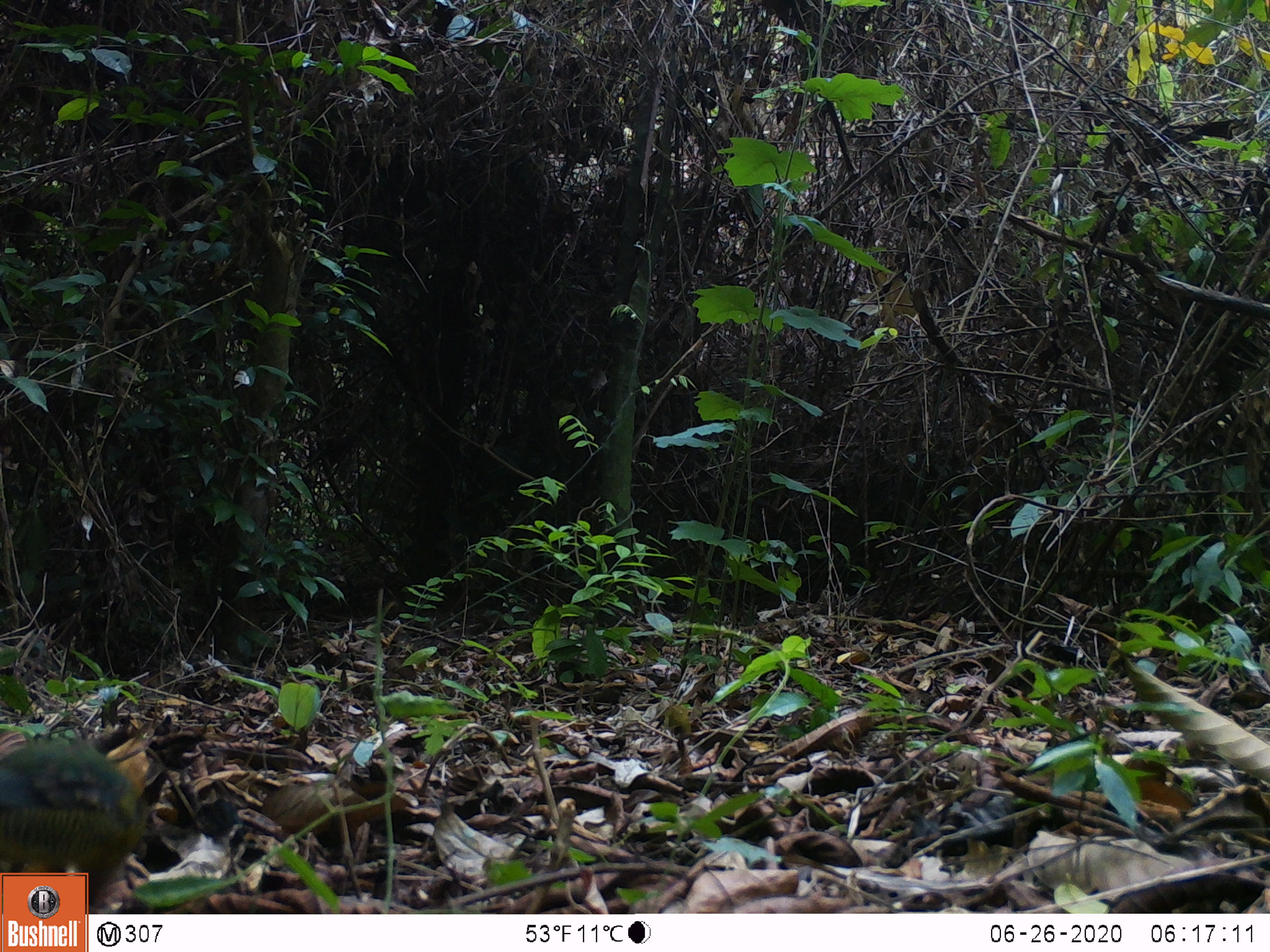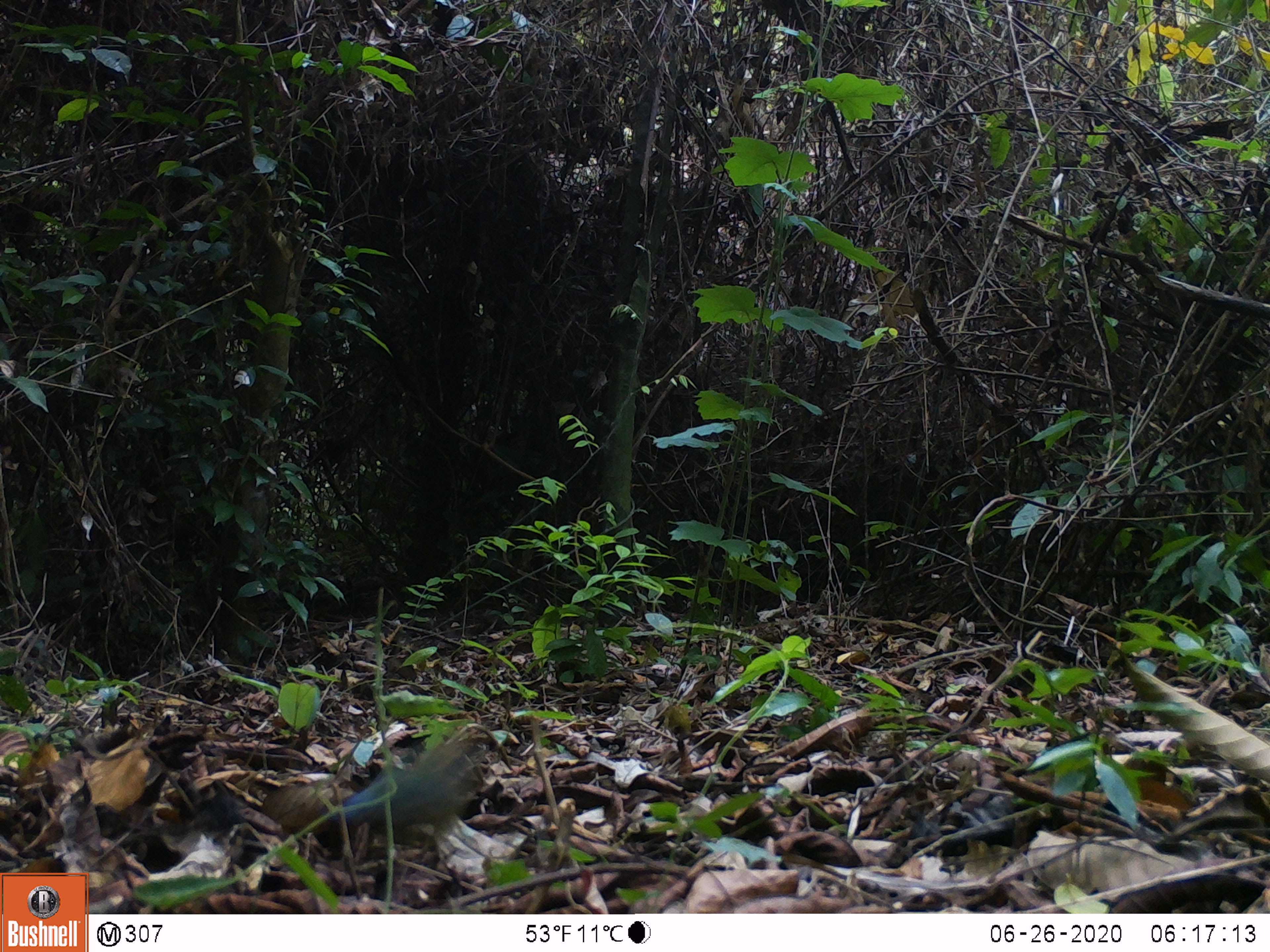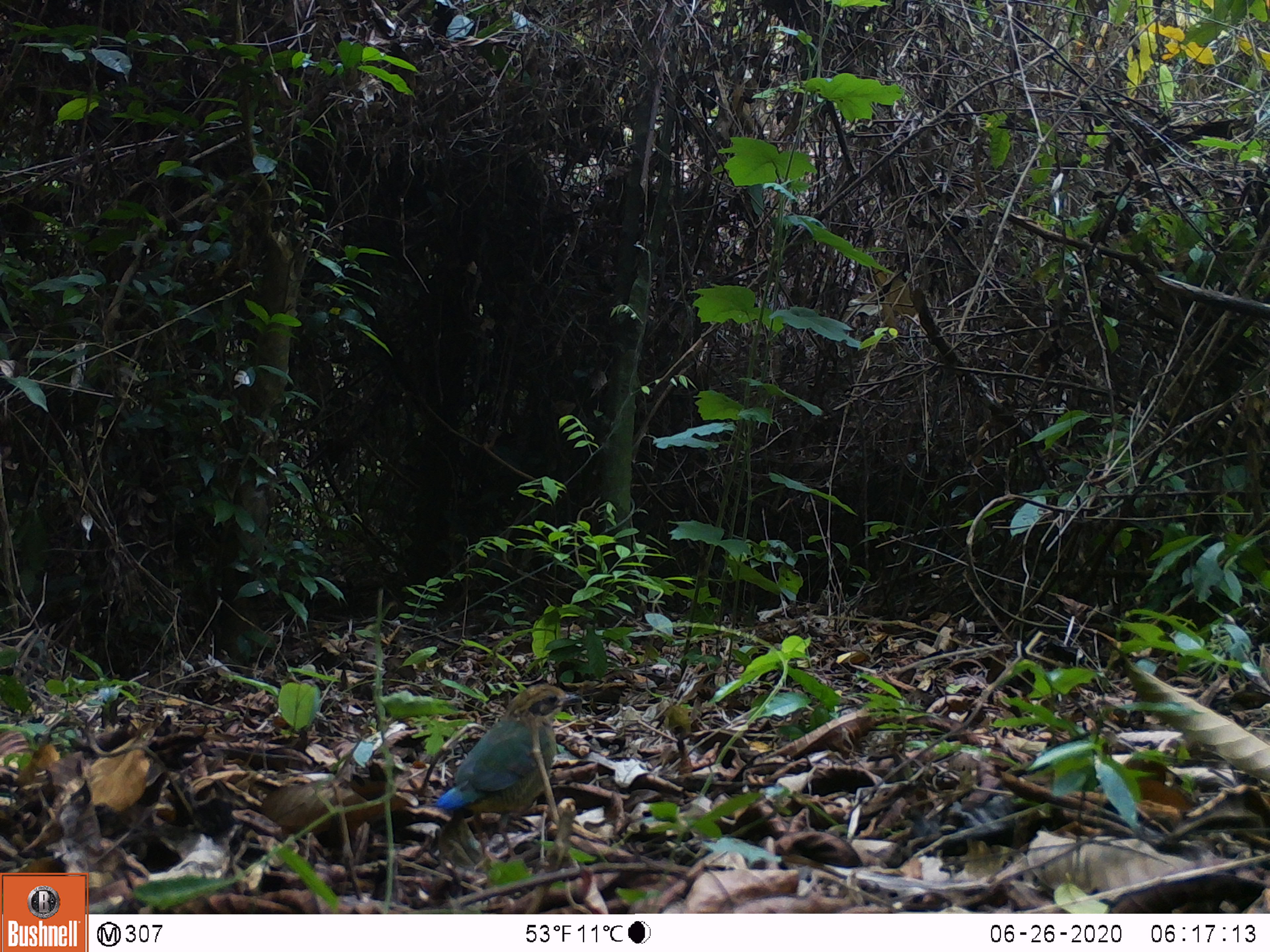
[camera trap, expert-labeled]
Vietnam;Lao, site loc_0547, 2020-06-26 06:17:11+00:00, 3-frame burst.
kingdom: Animalia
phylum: Chordata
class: Aves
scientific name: Aves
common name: bird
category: unidentified bird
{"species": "unidentified bird (bird) (Aves)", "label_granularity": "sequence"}